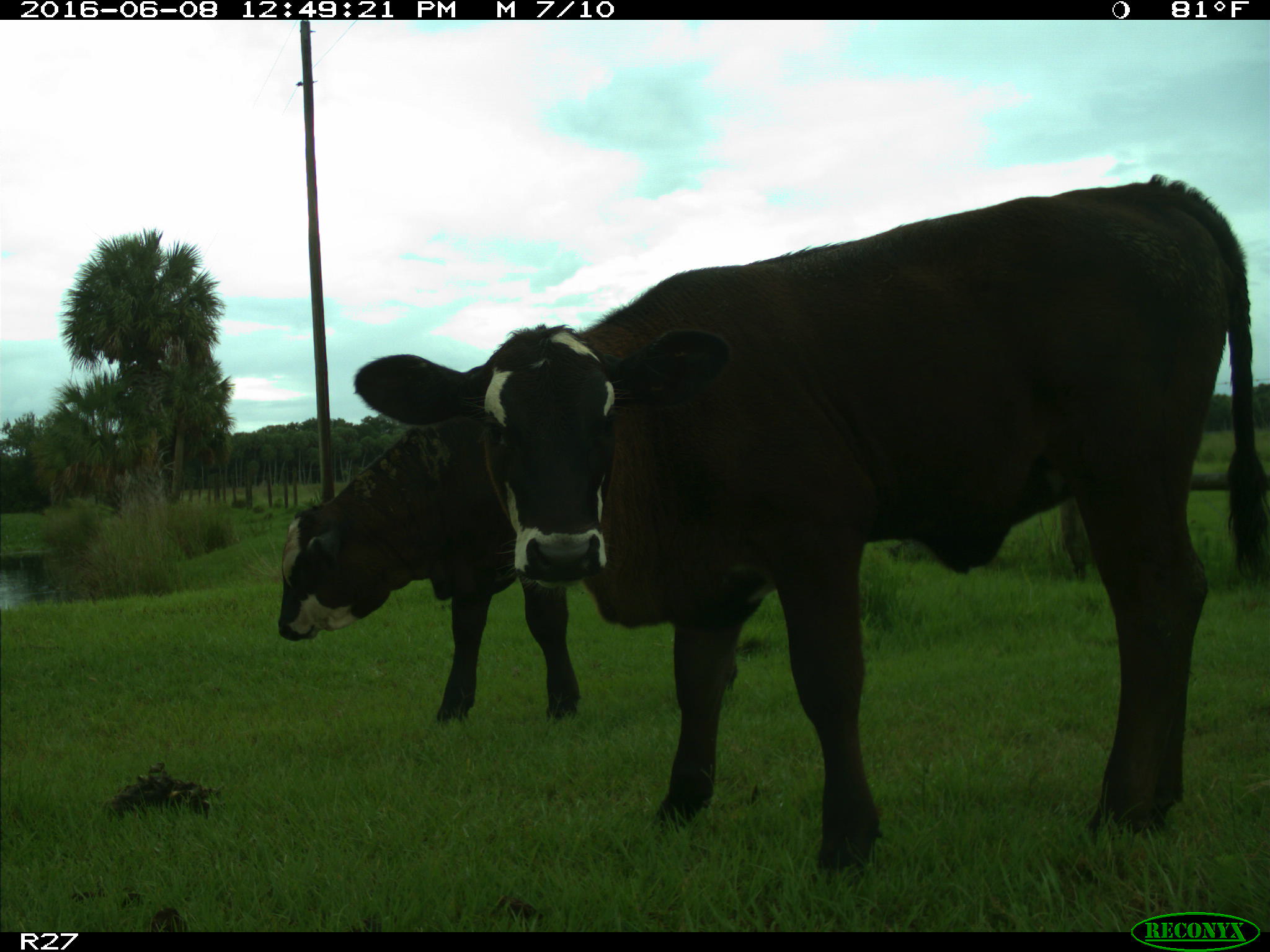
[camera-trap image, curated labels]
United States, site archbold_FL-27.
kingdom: Animalia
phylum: Chordata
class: Mammalia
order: Artiodactyla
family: Bovidae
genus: Bos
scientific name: Bos taurus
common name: domestic cow